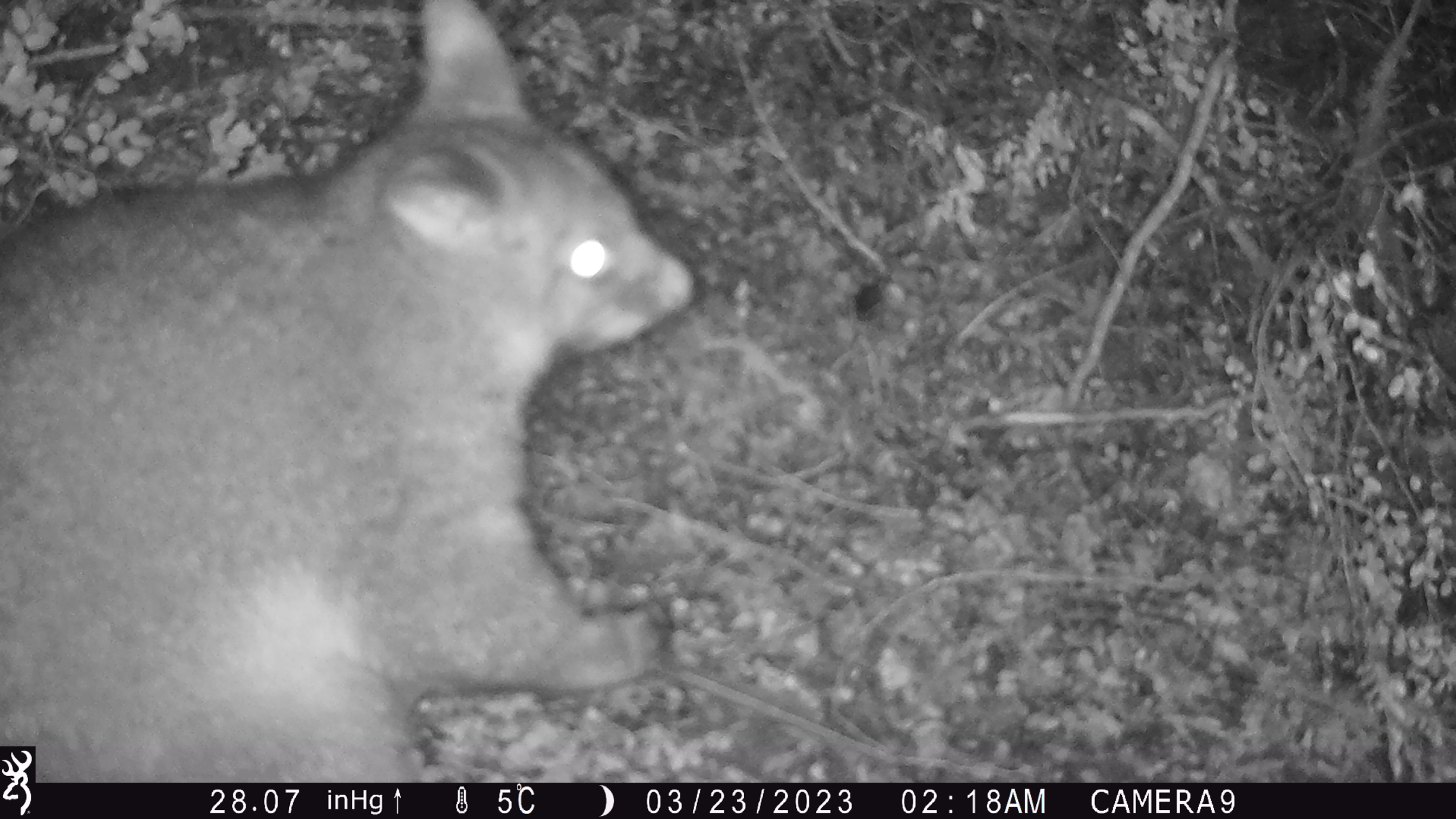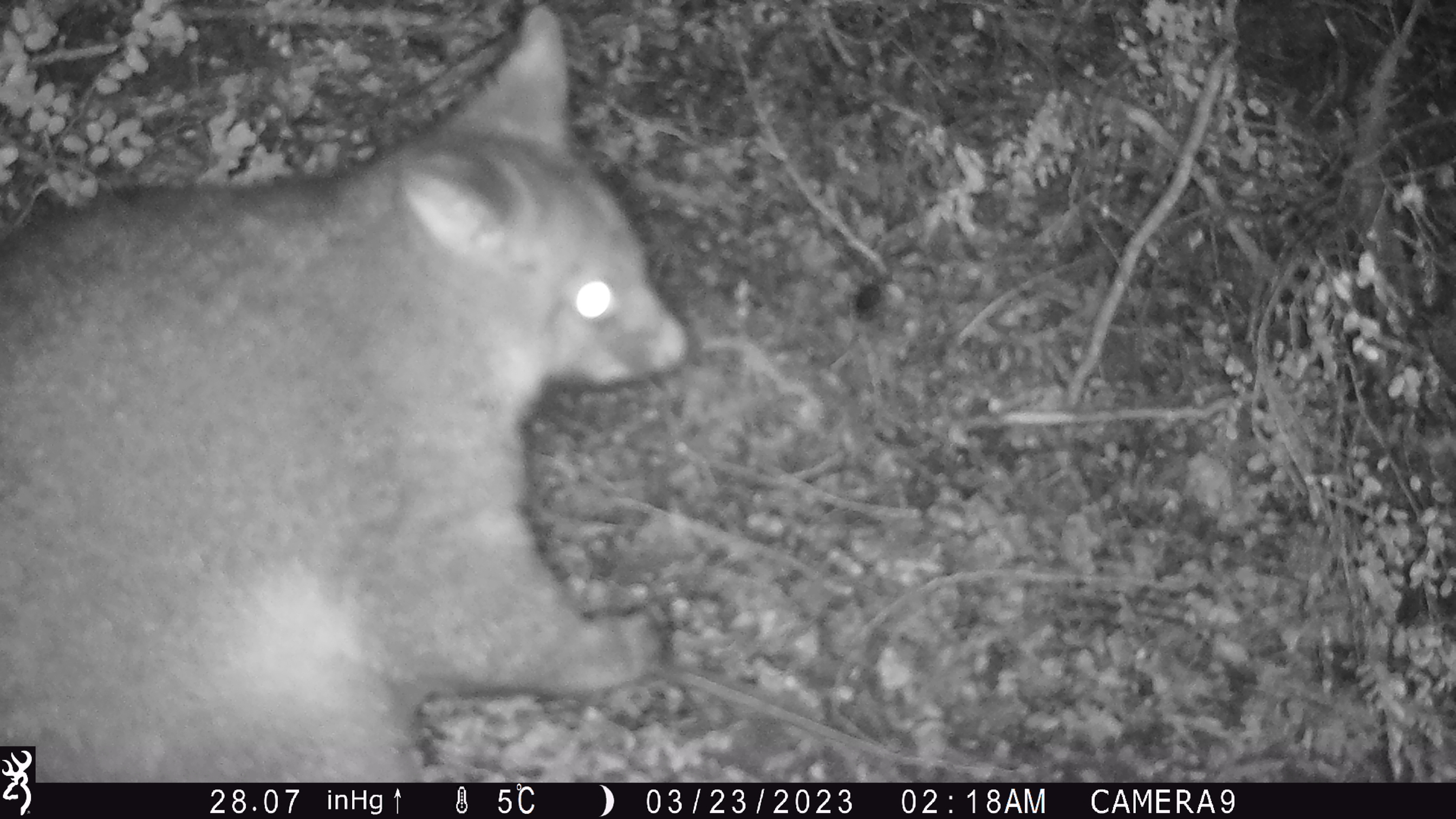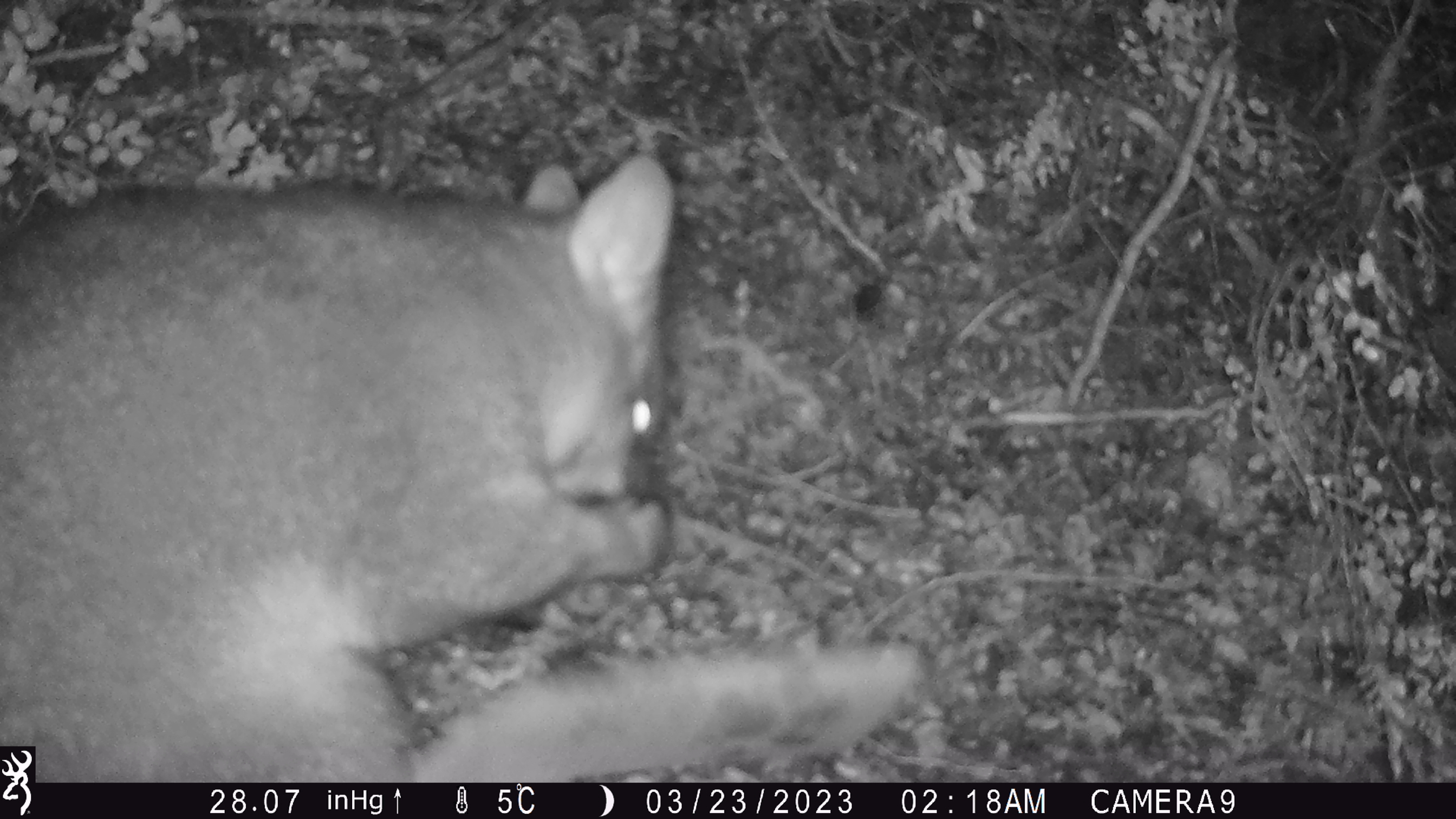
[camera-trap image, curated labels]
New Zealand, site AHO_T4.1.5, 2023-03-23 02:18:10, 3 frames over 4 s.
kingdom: Animalia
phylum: Chordata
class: Mammalia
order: Carnivora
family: Mustelidae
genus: Mustela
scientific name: Mustela erminea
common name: stoat